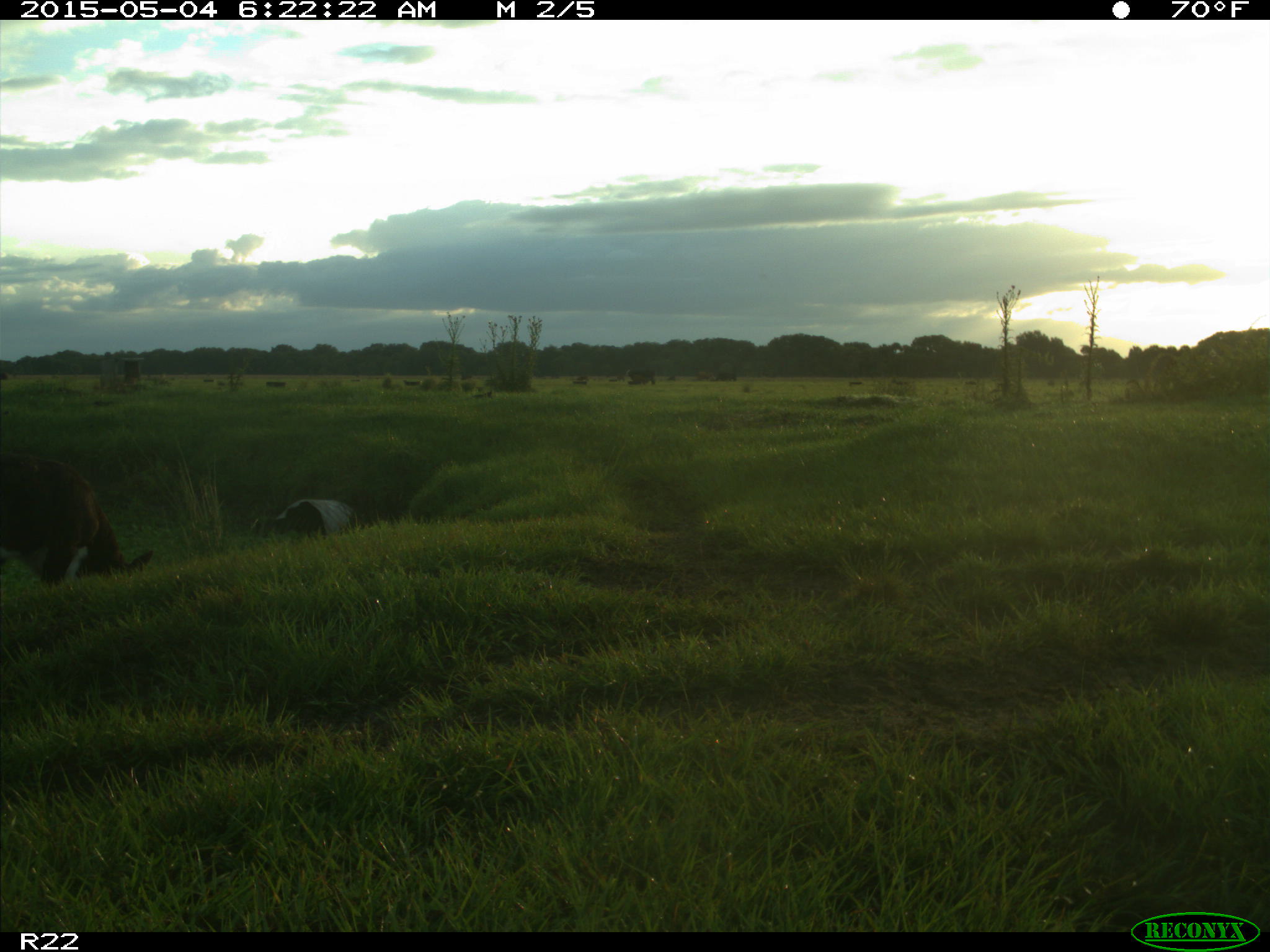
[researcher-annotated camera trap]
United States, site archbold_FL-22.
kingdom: Animalia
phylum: Chordata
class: Mammalia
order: Artiodactyla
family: Bovidae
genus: Bos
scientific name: Bos taurus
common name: domestic cow